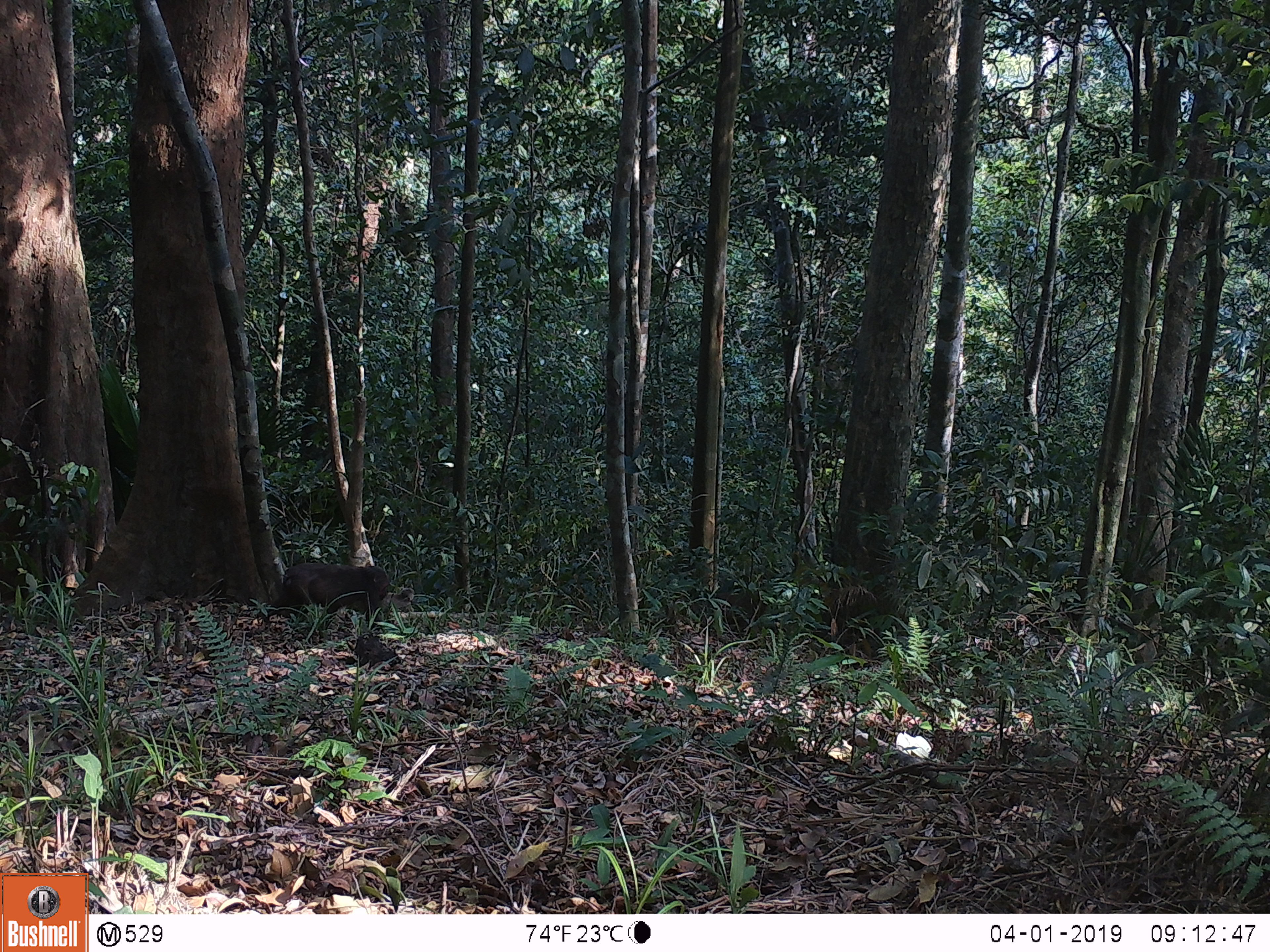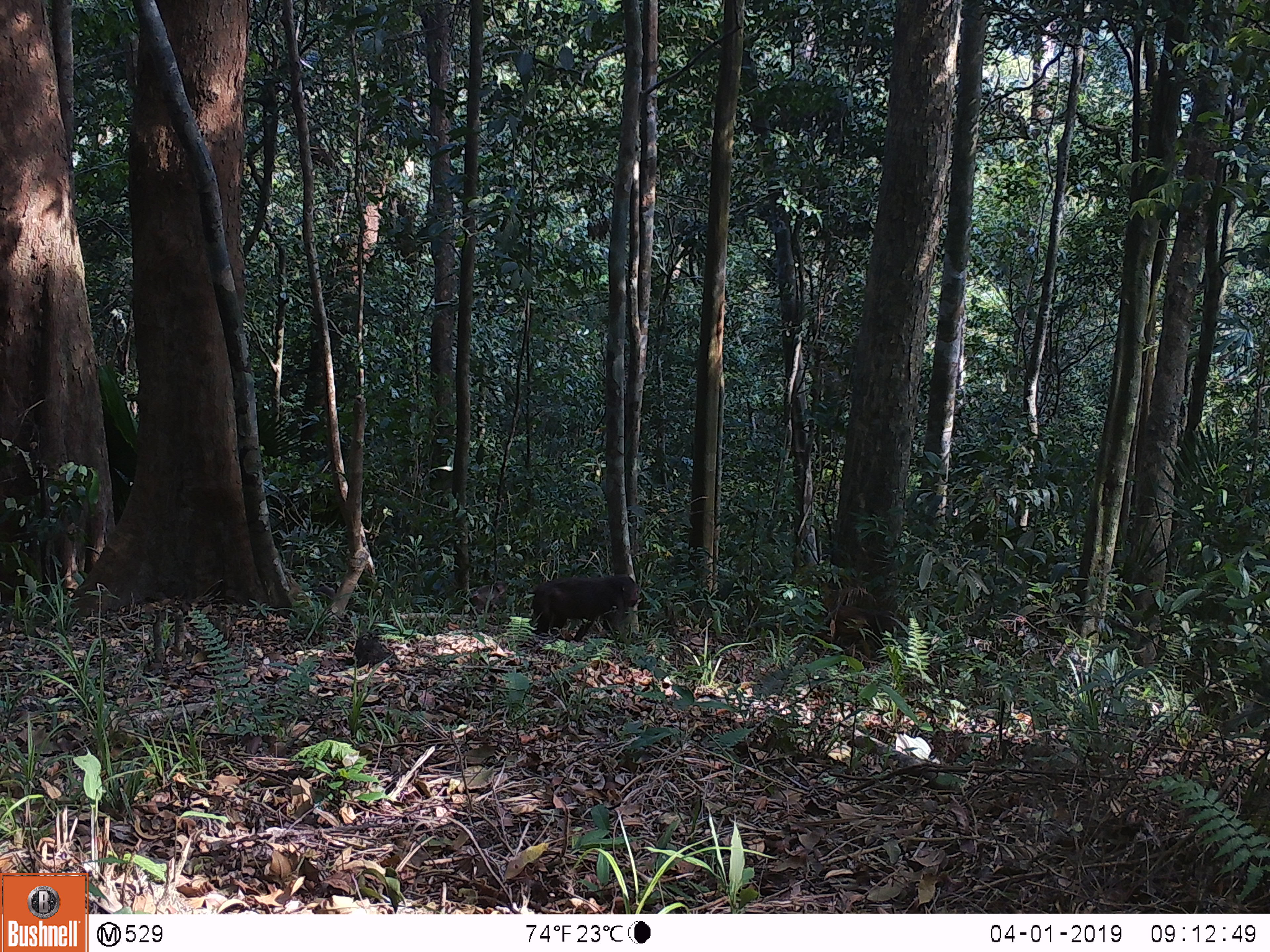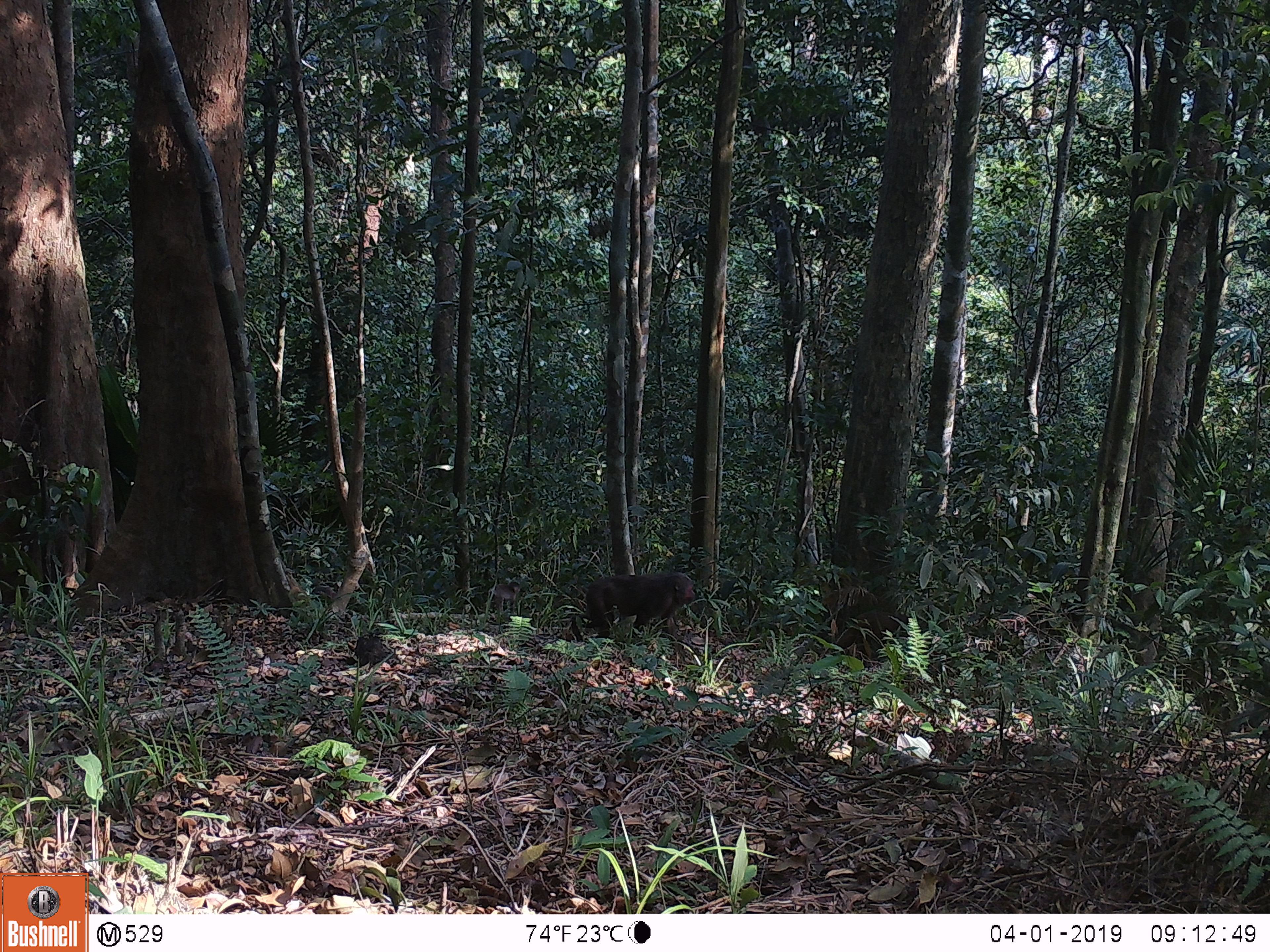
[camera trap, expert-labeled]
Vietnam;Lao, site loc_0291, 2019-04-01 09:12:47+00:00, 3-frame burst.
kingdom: Animalia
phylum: Chordata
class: Mammalia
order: Primates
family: Cercopithecidae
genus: Macaca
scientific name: Macaca arctoides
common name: stump-tailed macaque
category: stump tailed macaque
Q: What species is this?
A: Stump tailed macaque (stump-tailed macaque) (Macaca arctoides).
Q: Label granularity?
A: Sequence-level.